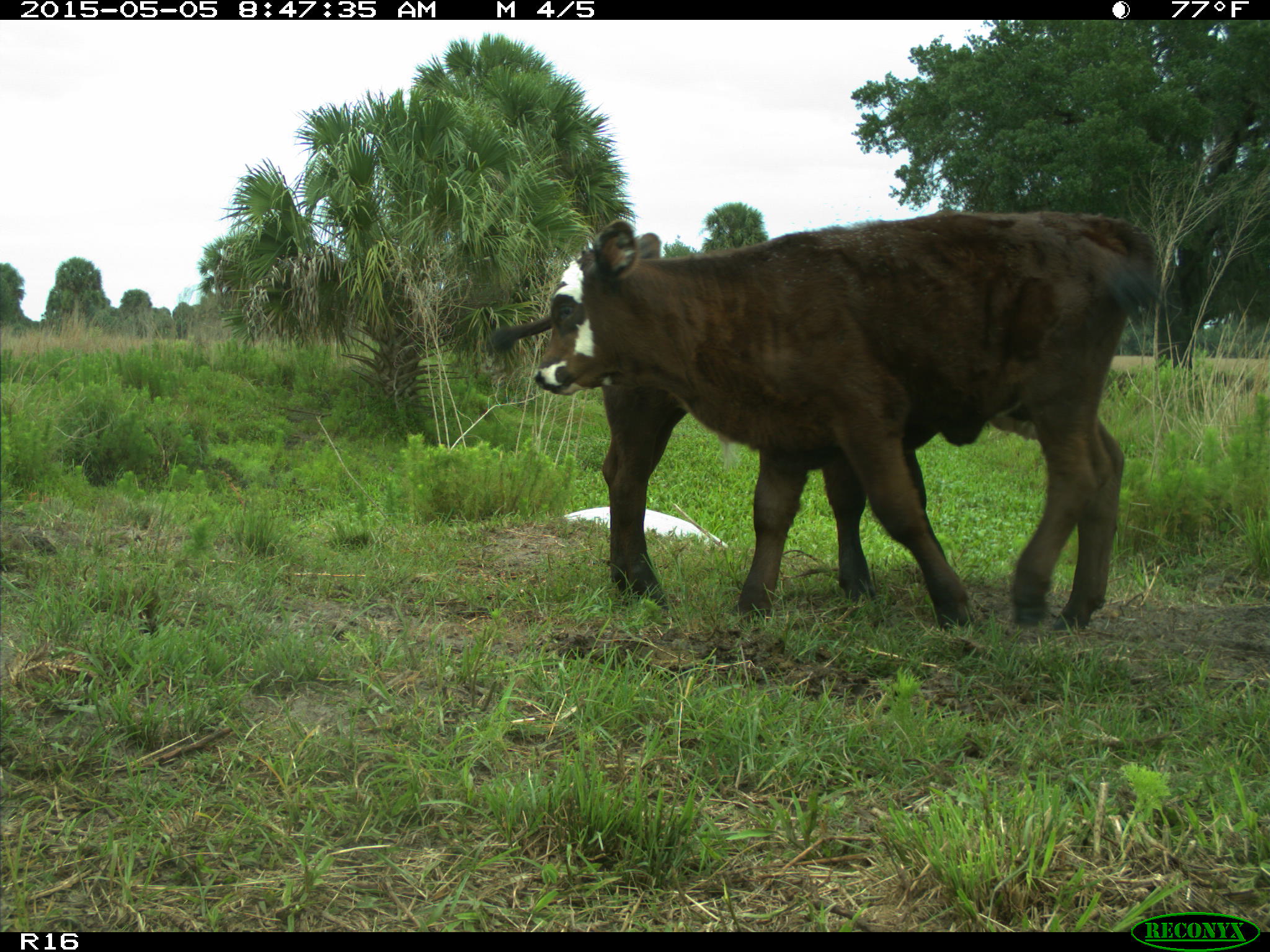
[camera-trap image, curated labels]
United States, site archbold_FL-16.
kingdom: Animalia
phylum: Chordata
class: Mammalia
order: Artiodactyla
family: Bovidae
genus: Bos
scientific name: Bos taurus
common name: domestic cow